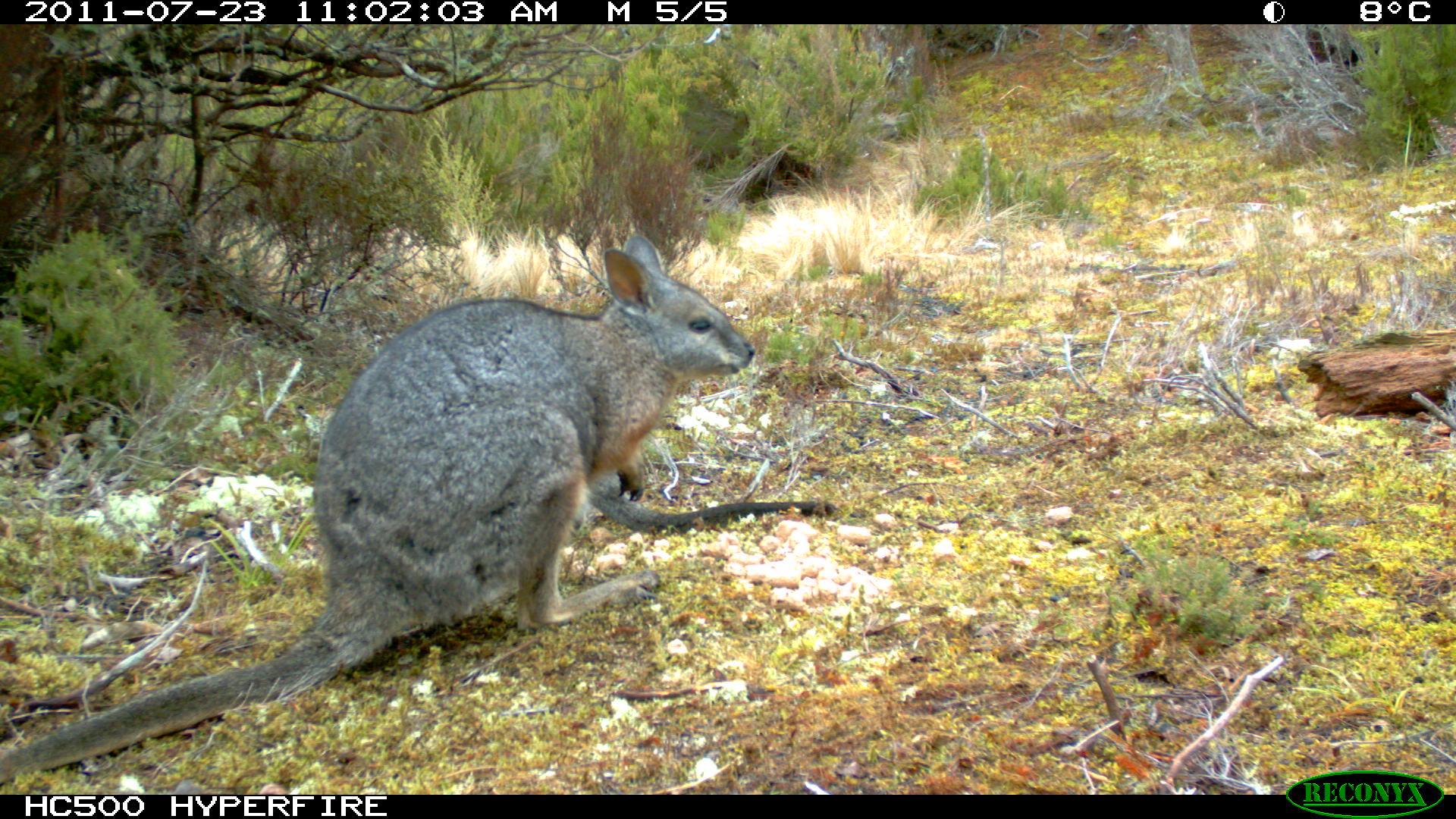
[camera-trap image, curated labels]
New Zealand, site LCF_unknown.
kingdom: Animalia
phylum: Chordata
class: Mammalia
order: Diprotodontia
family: Macropodidae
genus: Notamacropus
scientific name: Notamacropus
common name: wallaby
Wallaby (Notamacropus).